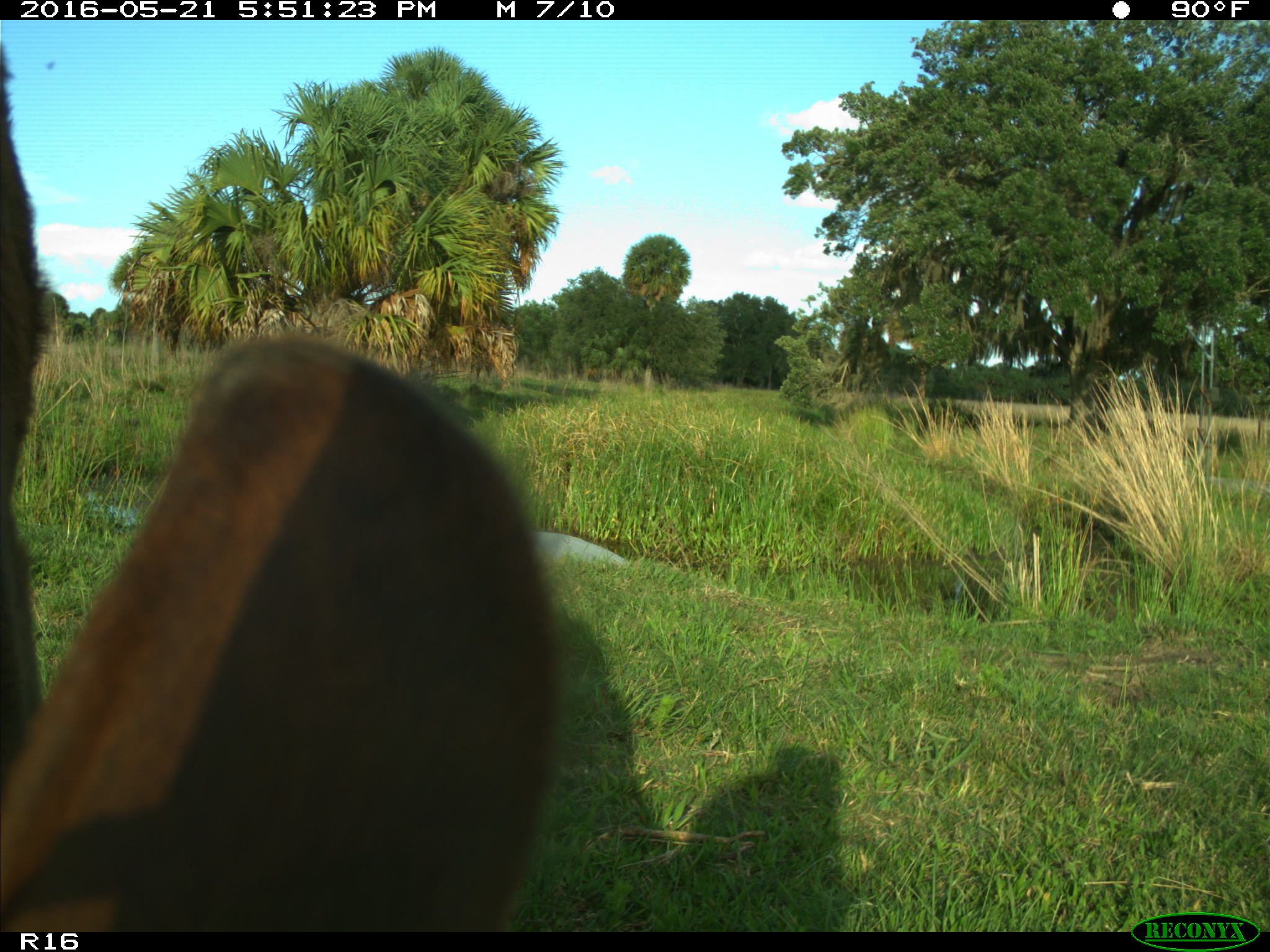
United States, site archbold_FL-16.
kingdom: Animalia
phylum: Chordata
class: Mammalia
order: Artiodactyla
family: Bovidae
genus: Bos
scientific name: Bos taurus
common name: domestic cow